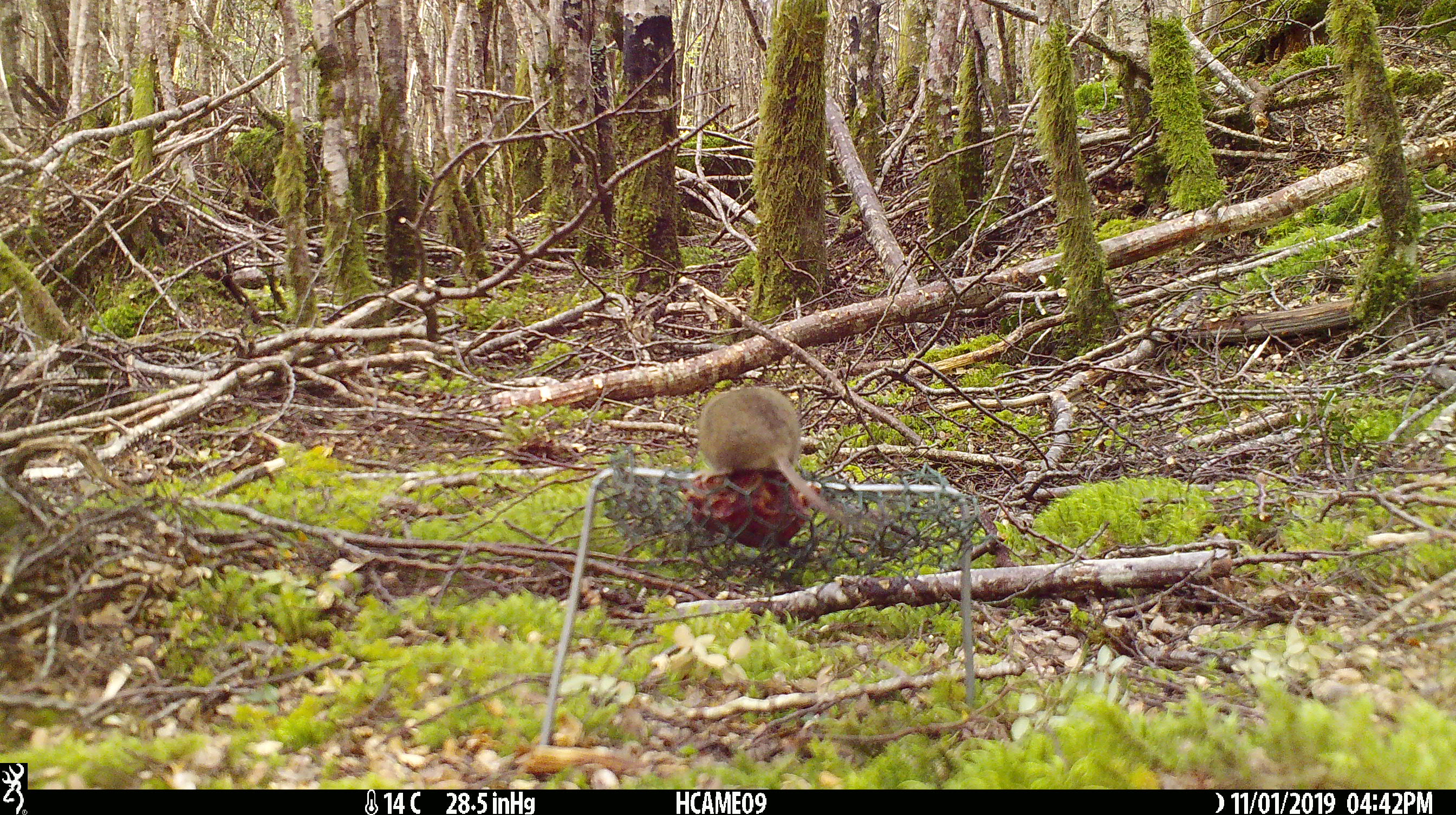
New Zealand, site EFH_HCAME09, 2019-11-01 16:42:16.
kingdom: Animalia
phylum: Chordata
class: Mammalia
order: Rodentia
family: Muridae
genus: Mus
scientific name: Mus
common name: mouse